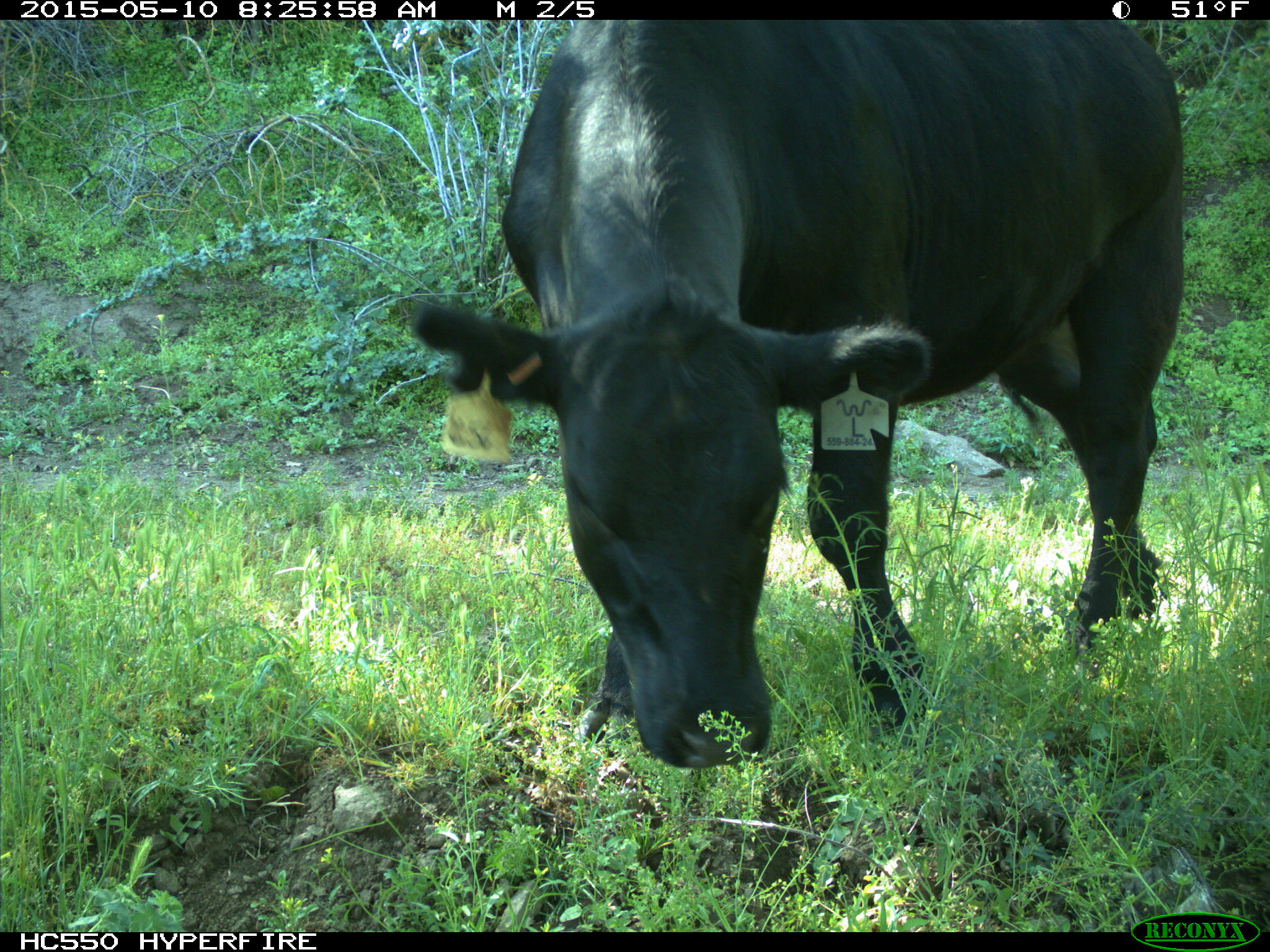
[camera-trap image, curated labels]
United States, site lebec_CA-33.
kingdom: Animalia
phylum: Chordata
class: Mammalia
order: Artiodactyla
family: Bovidae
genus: Bos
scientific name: Bos taurus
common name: domestic cow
Bos taurus (domestic cow).